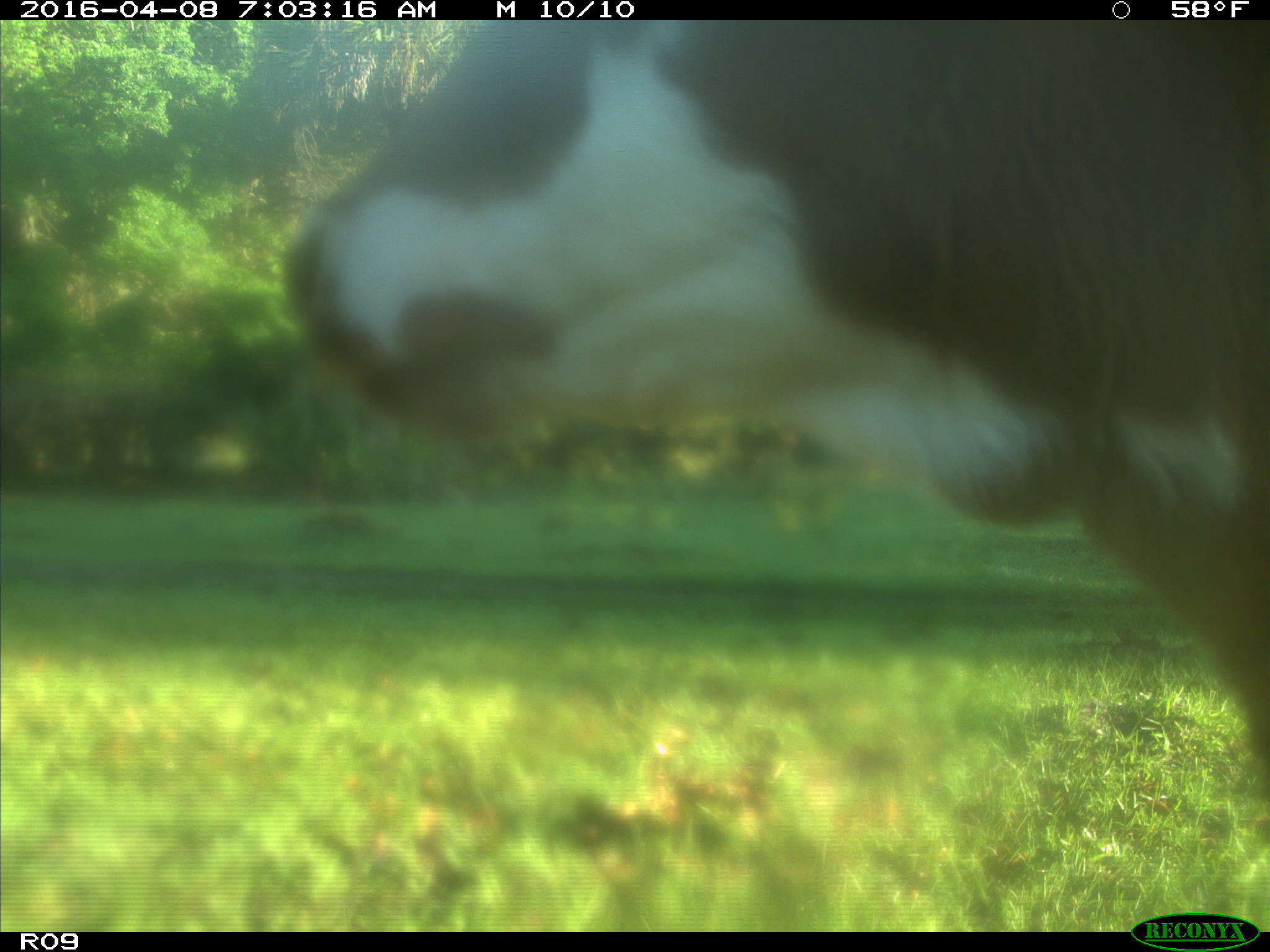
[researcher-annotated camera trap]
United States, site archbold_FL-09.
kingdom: Animalia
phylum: Chordata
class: Mammalia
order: Artiodactyla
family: Bovidae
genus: Bos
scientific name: Bos taurus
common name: domestic cow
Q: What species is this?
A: Bos taurus (domestic cow).